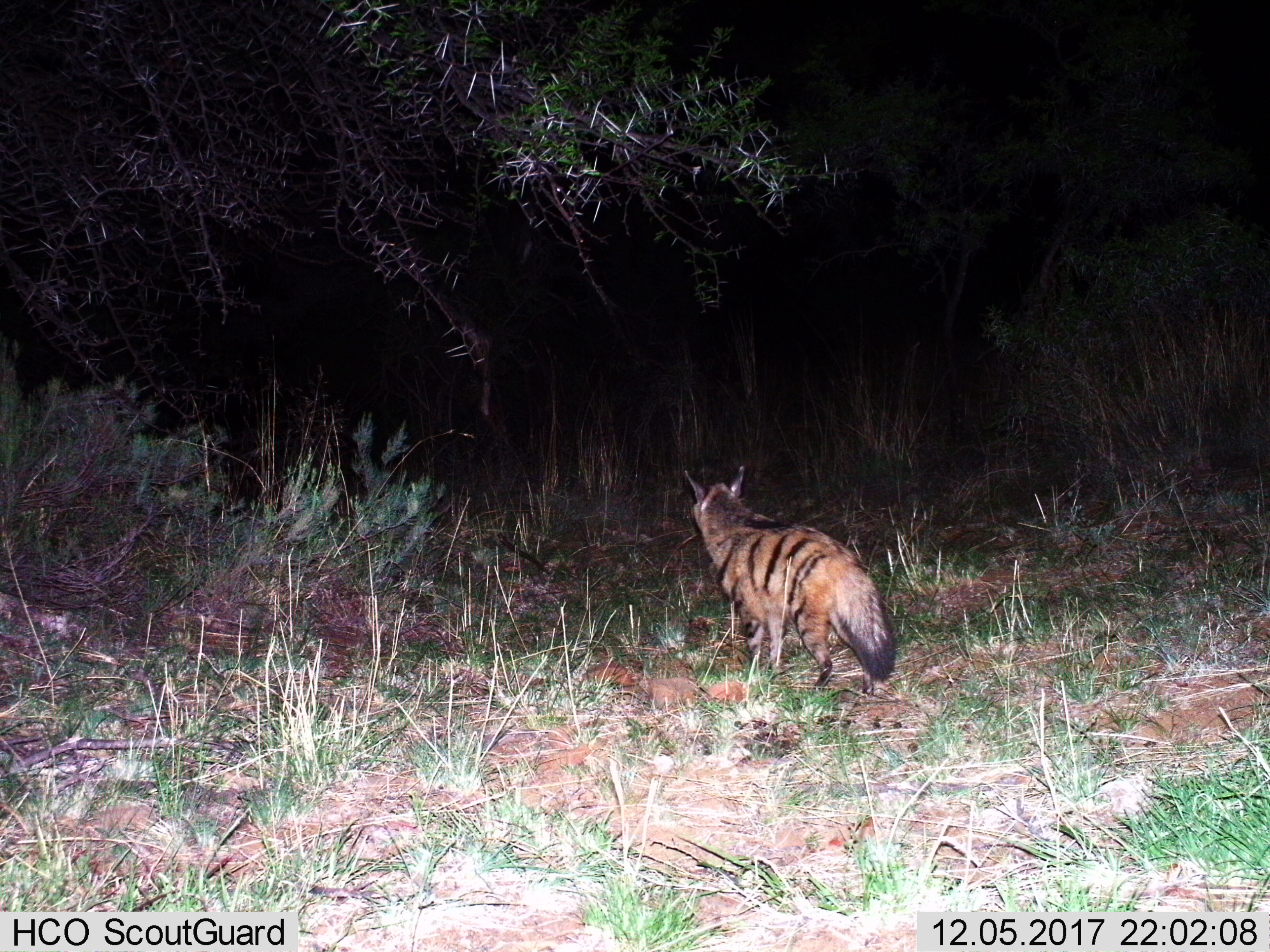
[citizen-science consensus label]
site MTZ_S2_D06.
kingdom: Animalia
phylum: Chordata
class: Mammalia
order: Carnivora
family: Hyaenidae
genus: Proteles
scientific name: Proteles cristatus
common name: aardwolf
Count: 1.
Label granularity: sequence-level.